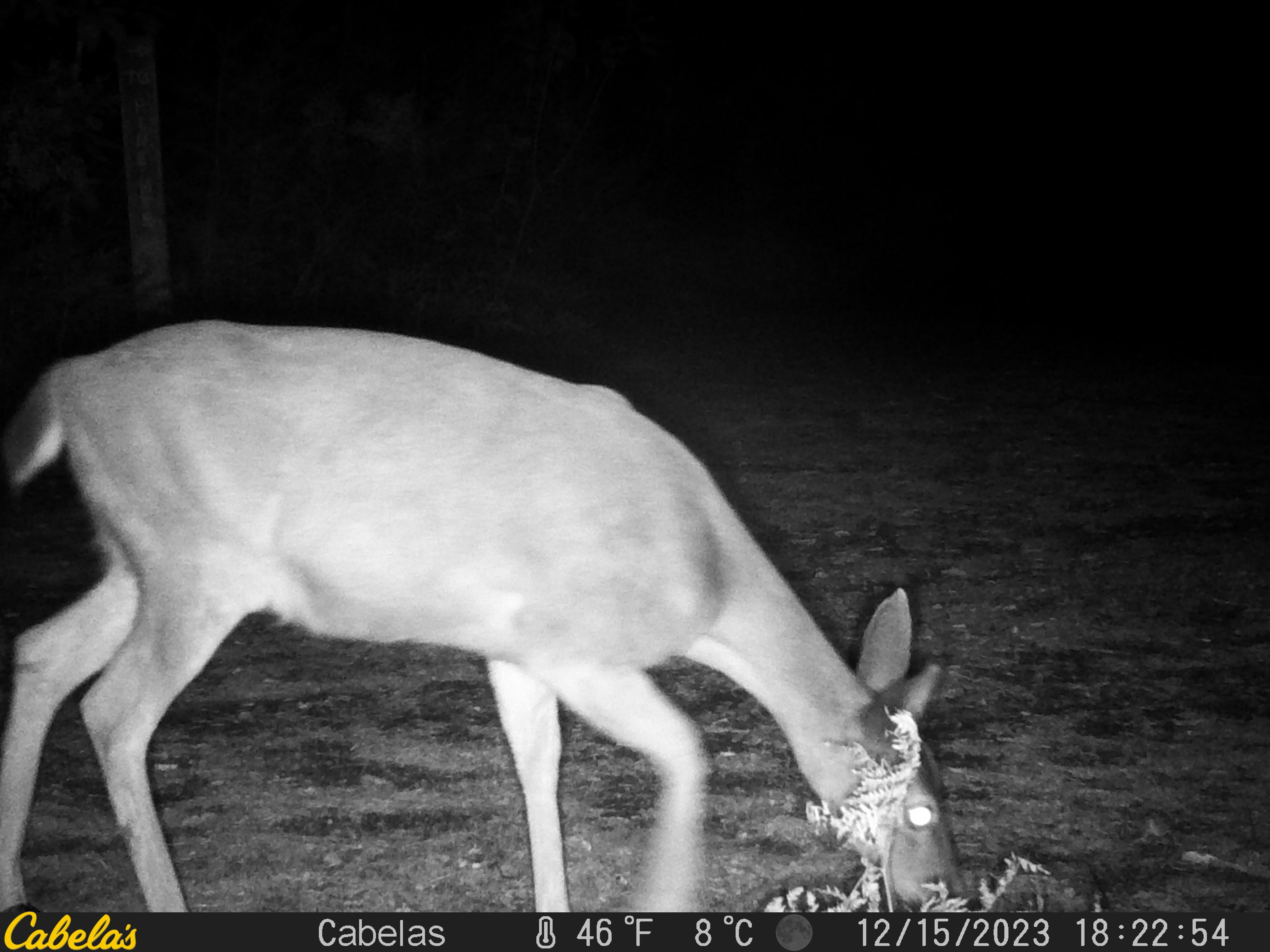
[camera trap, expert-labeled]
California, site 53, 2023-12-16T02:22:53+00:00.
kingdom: Animalia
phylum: Chordata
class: Mammalia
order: Artiodactyla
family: Cervidae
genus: Odocoileus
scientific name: Odocoileus hemionus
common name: mule deer